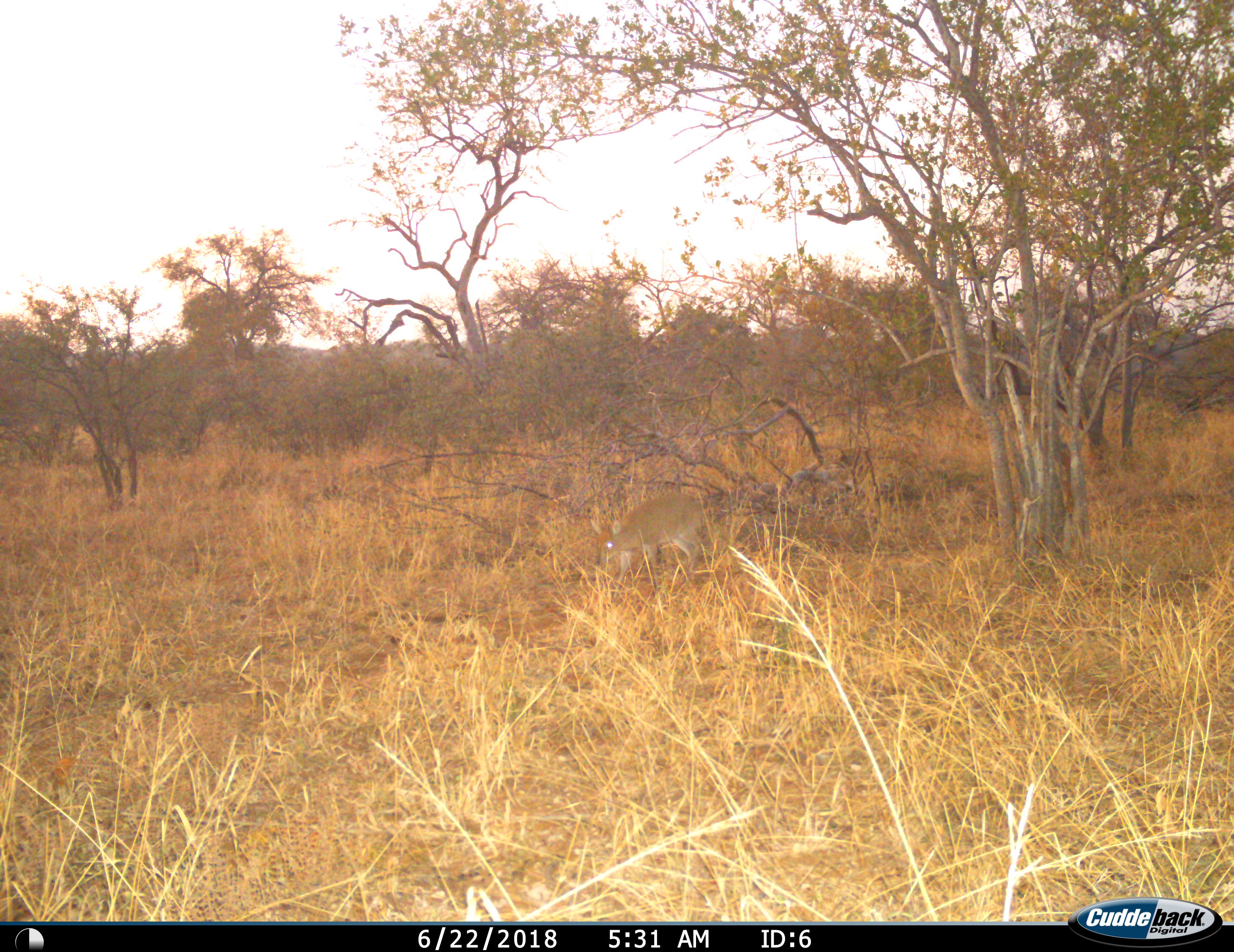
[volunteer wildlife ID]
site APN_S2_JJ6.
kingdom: Animalia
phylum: Chordata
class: Mammalia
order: Artiodactyla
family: Bovidae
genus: Raphicerus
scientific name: Raphicerus campestris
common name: steenbok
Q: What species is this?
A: Steenbok (Raphicerus campestris).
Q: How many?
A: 1.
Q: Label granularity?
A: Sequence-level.